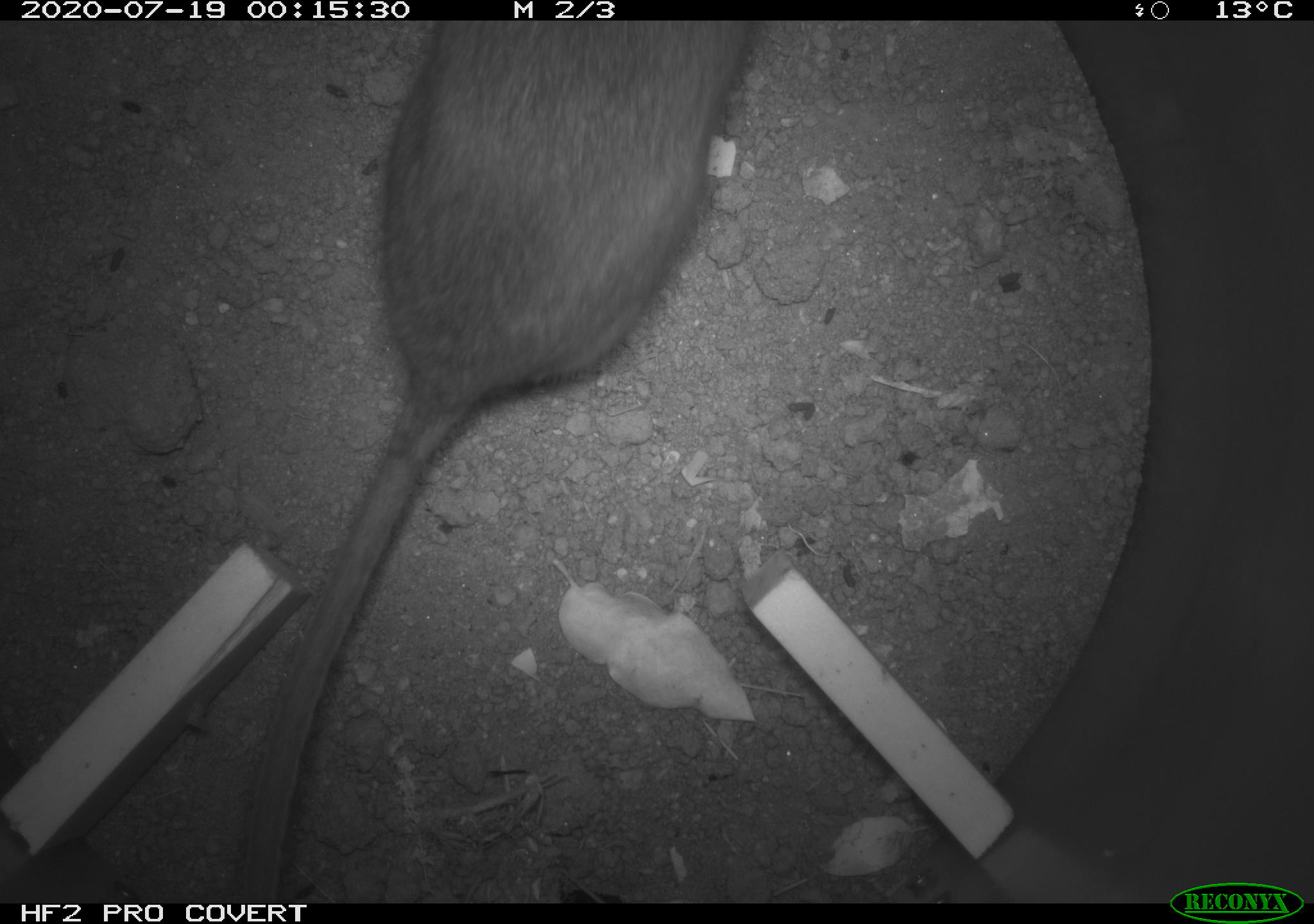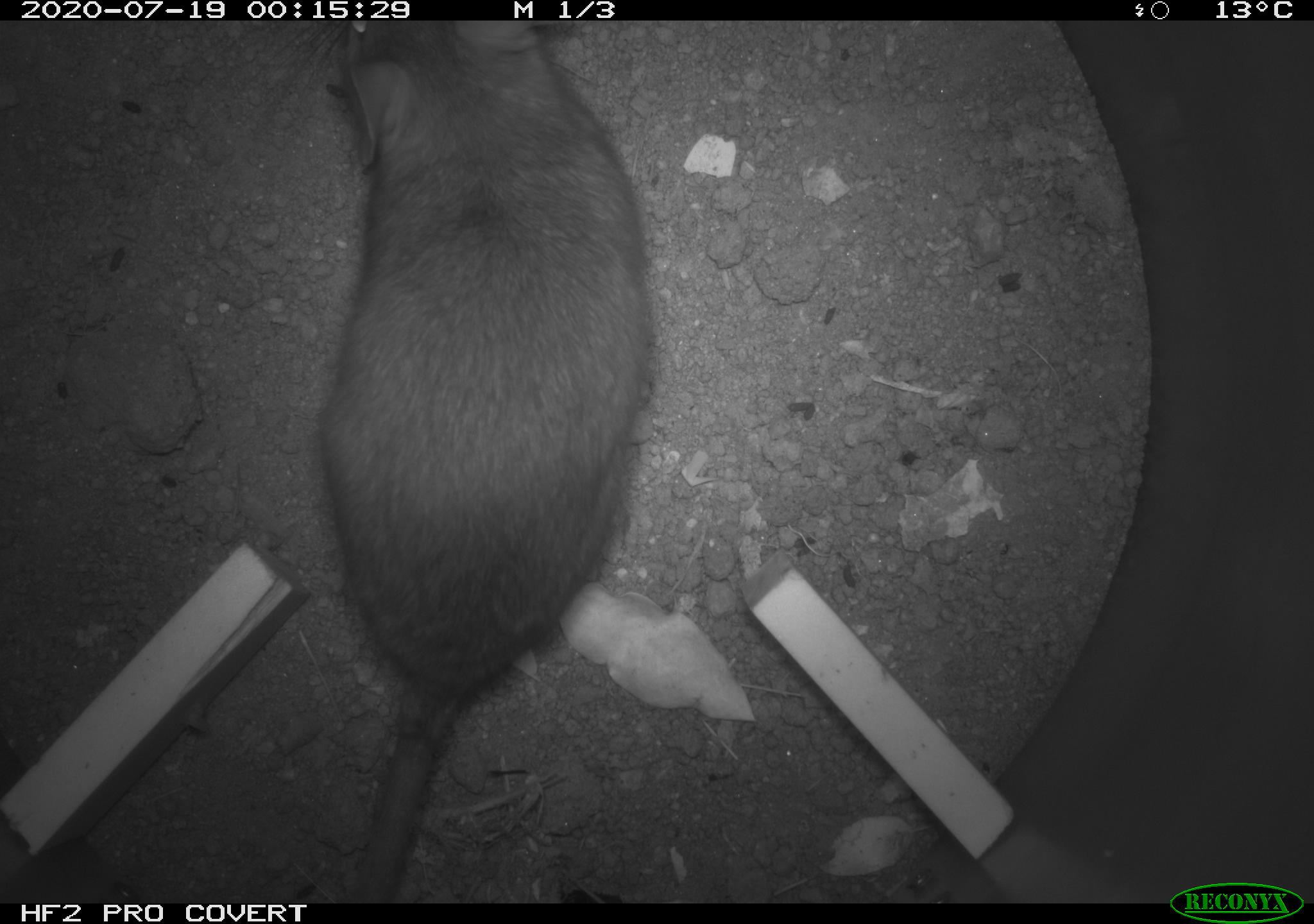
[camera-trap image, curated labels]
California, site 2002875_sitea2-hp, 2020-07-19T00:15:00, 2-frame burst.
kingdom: Animalia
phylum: Chordata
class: Mammalia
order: Rodentia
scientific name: Rodentia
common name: rodent